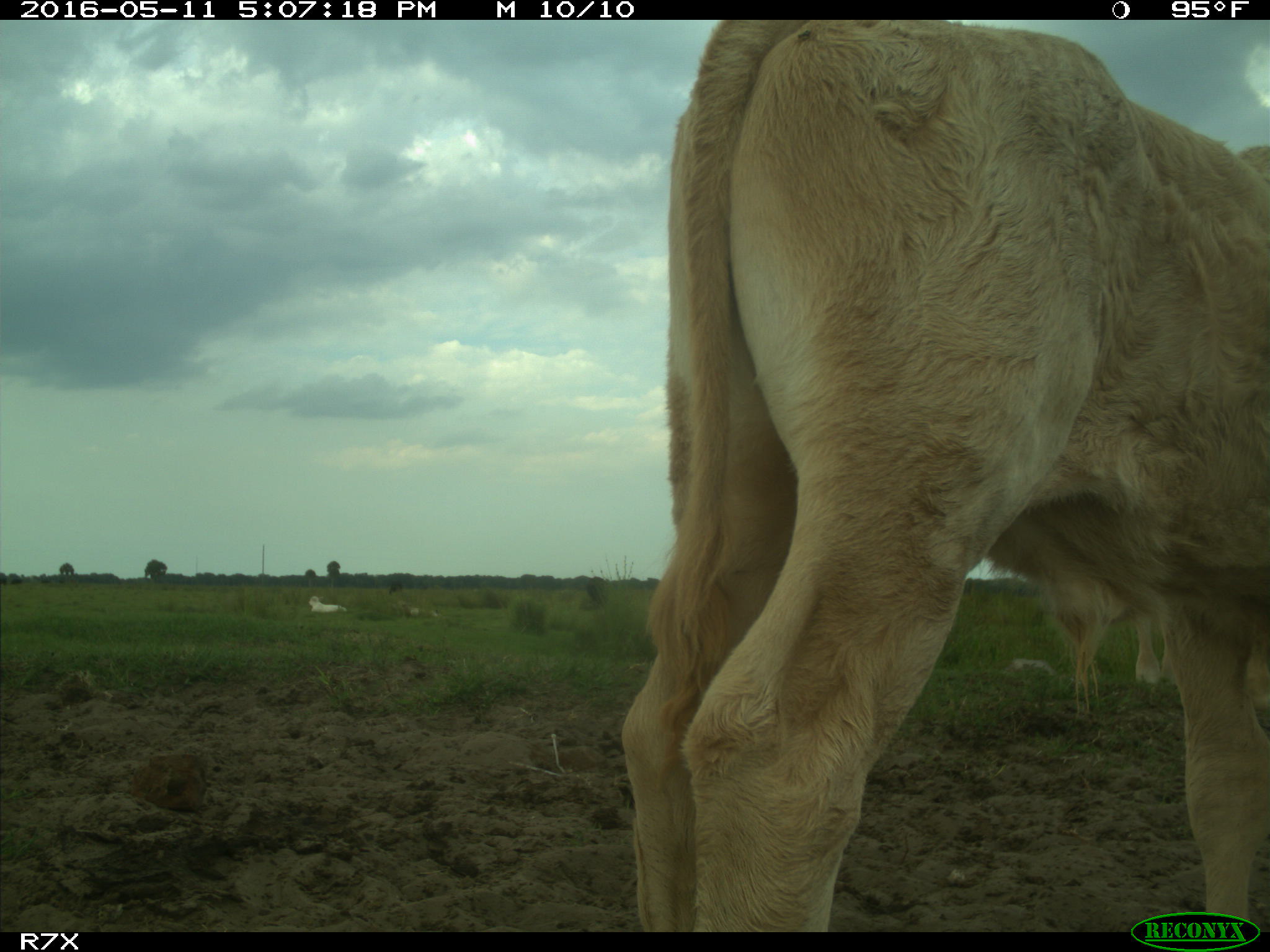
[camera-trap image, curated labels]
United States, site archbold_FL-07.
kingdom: Animalia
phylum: Chordata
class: Mammalia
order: Artiodactyla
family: Bovidae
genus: Bos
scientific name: Bos taurus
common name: domestic cow